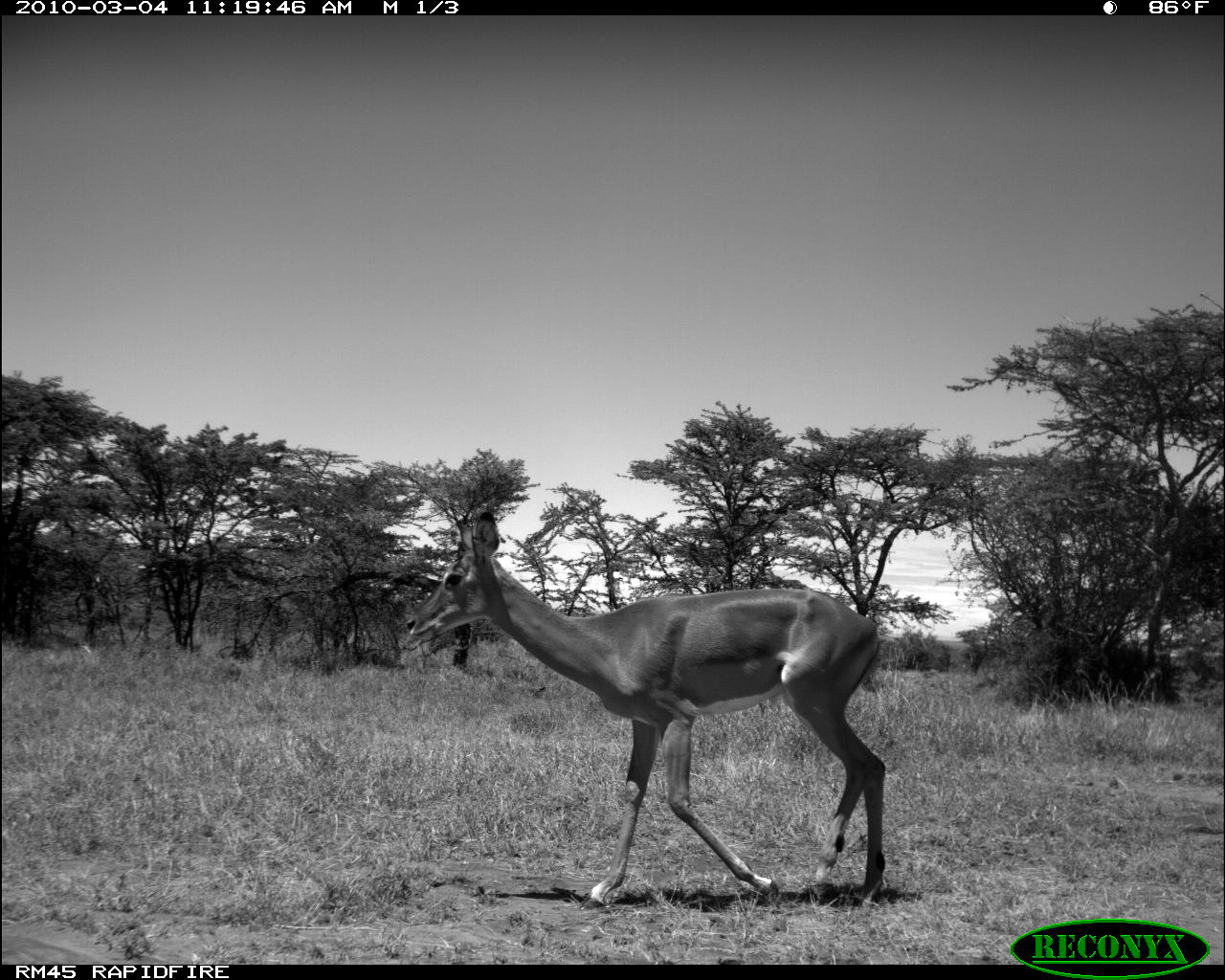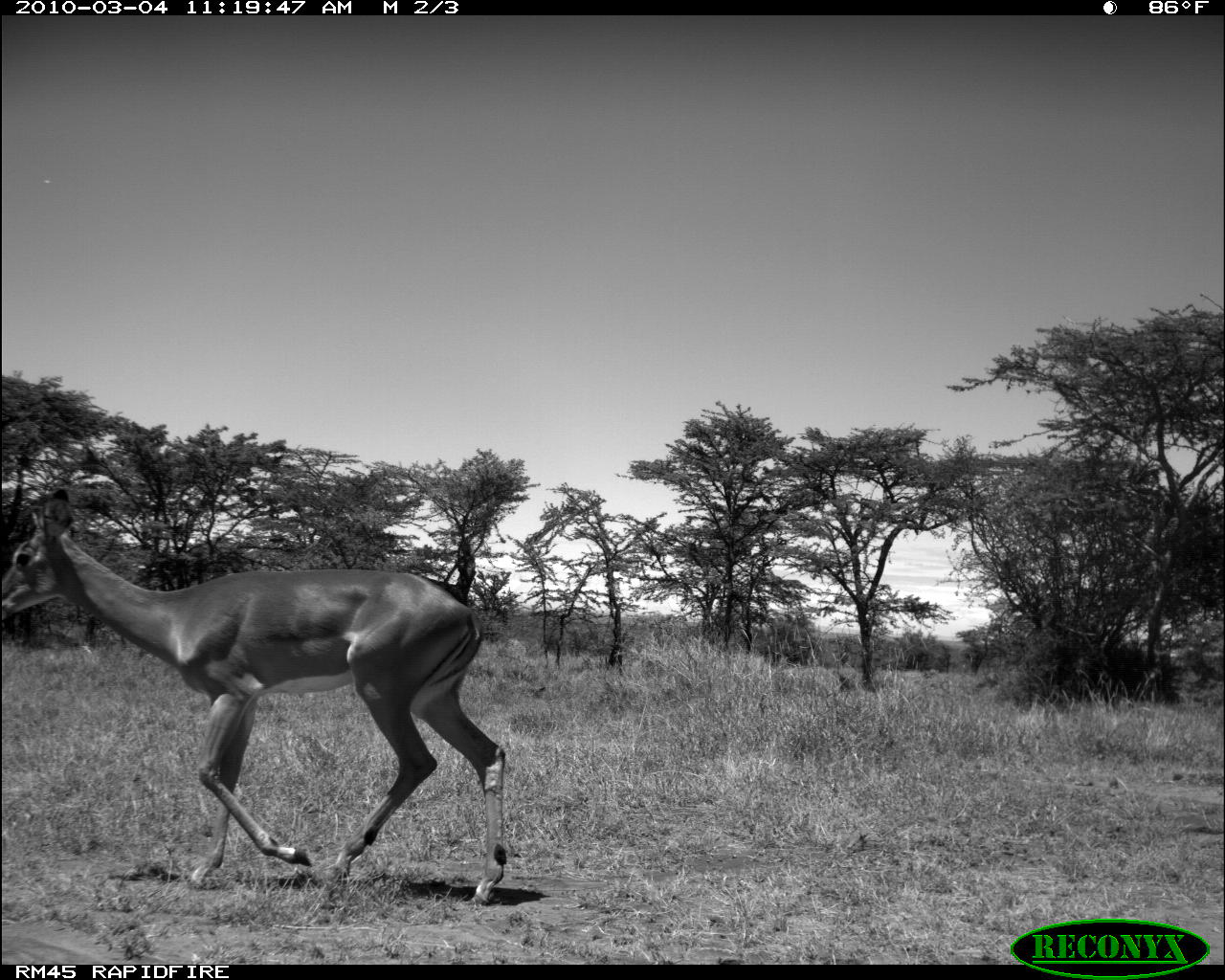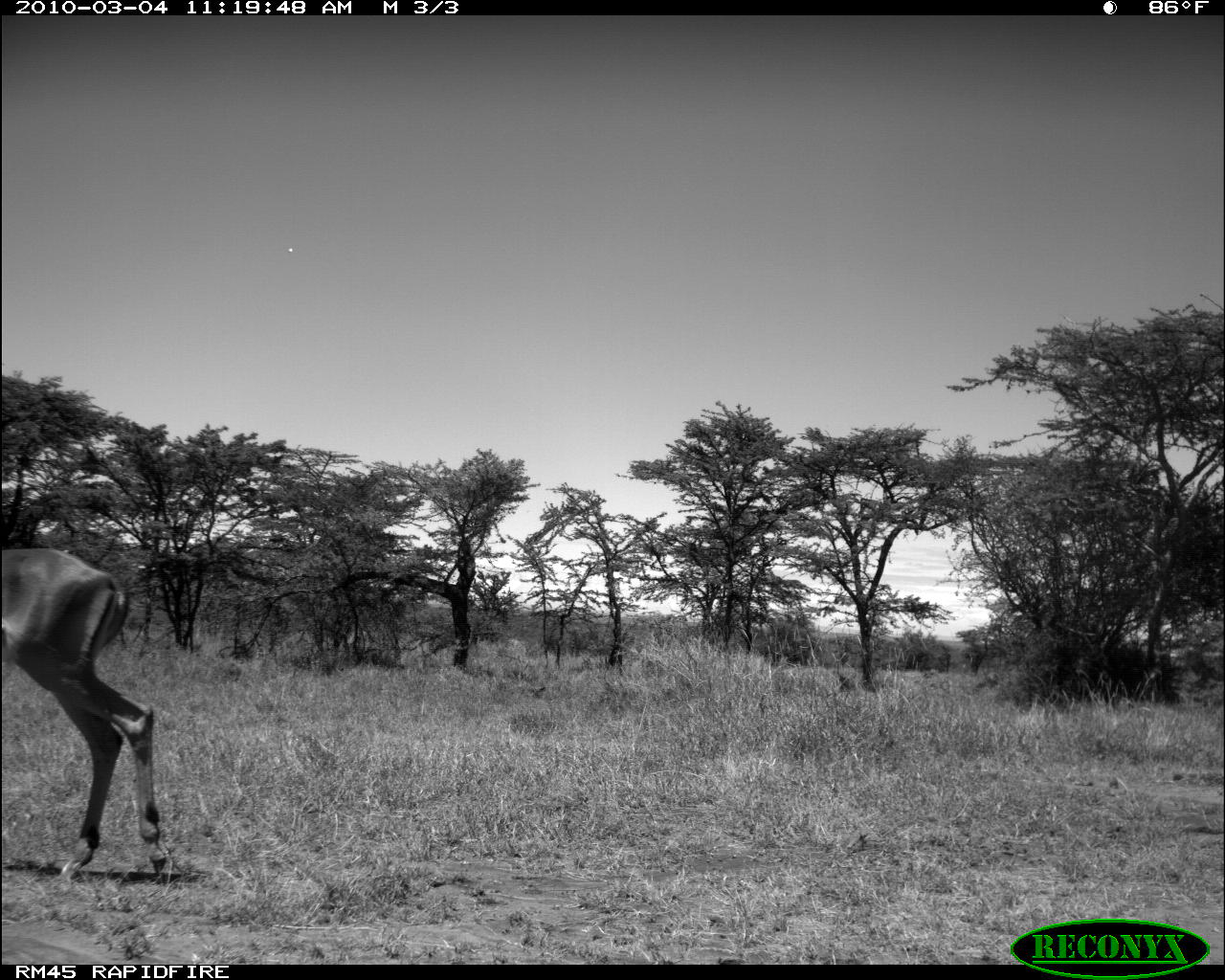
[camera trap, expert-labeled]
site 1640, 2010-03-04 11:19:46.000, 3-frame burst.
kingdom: Animalia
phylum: Chordata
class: Mammalia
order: Artiodactyla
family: Bovidae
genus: Aepyceros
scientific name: Aepyceros melampus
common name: impala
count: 1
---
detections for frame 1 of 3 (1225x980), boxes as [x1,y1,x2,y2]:
aepyceros melampus: [403,505,887,911]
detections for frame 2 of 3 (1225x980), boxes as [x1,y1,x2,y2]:
aepyceros melampus: [0,487,509,911]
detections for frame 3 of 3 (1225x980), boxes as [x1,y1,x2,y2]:
aepyceros melampus: [1,546,171,882]